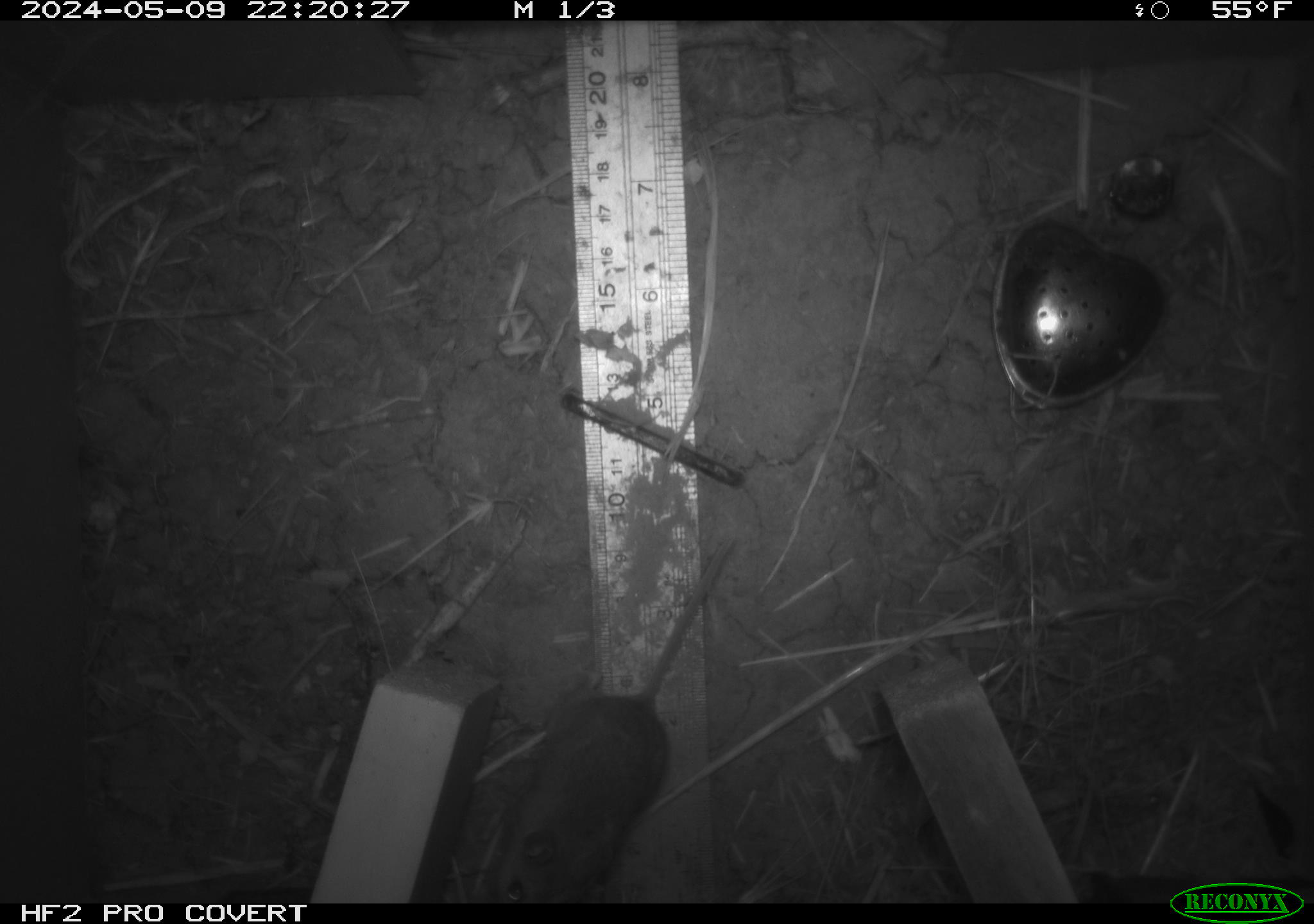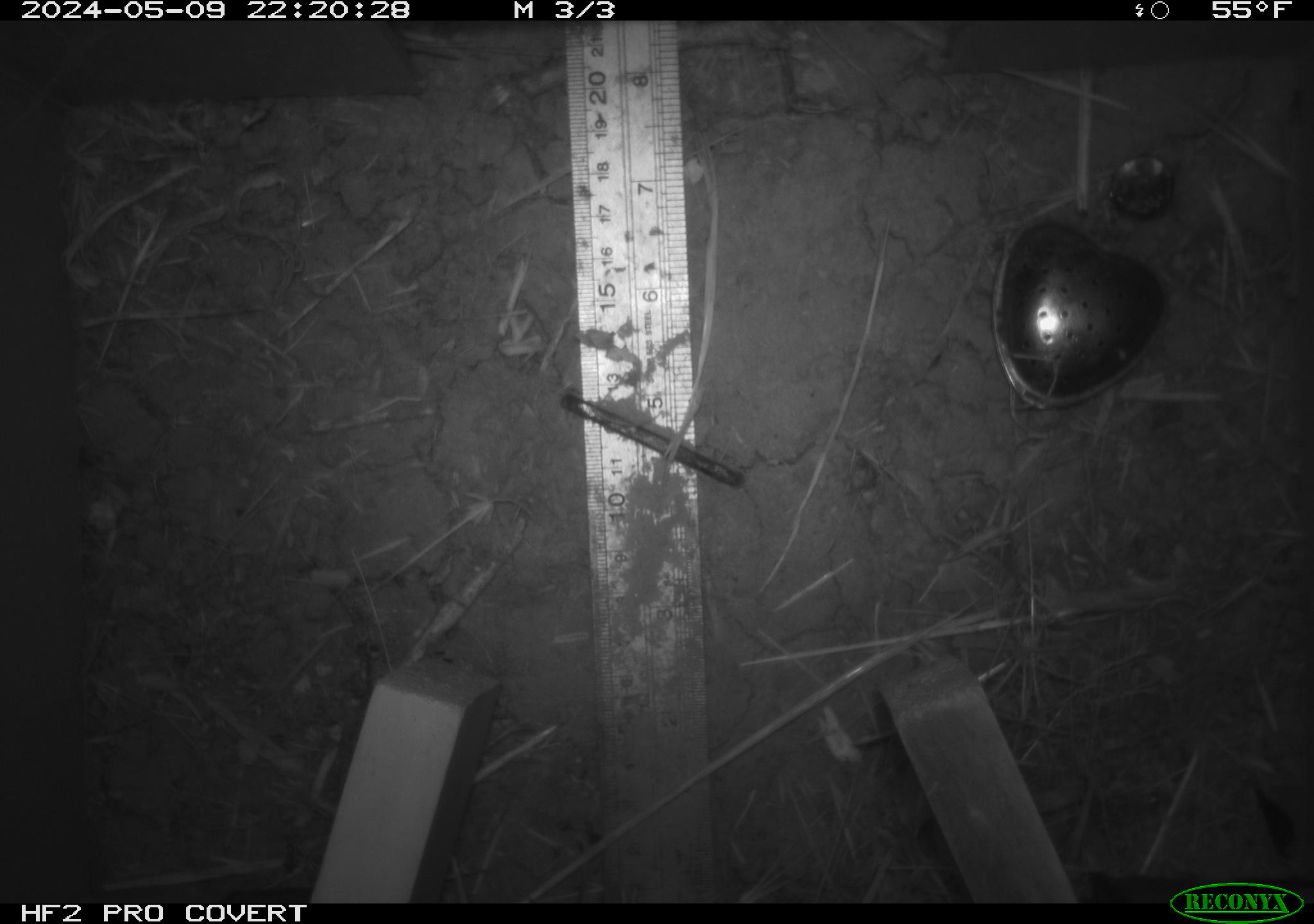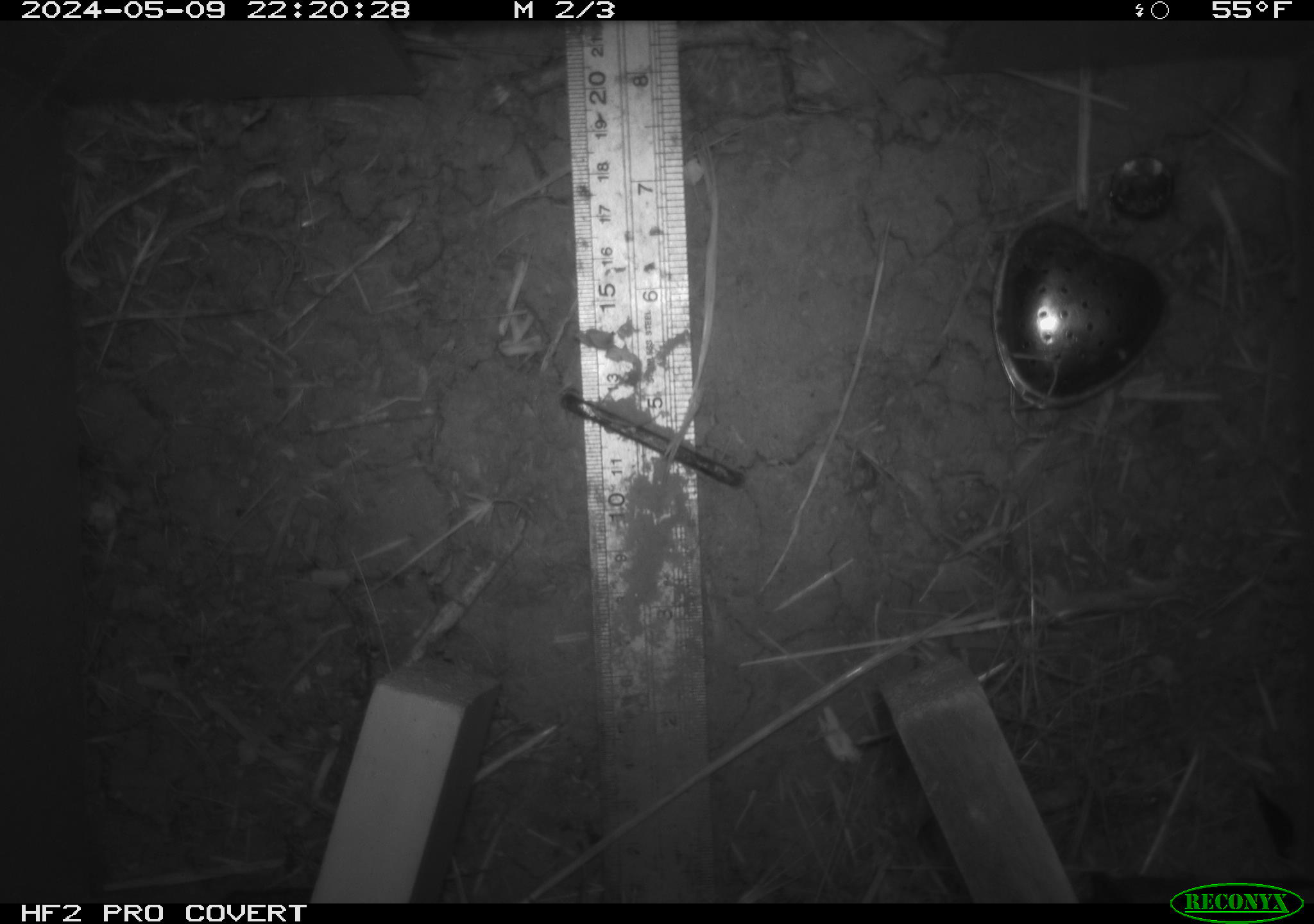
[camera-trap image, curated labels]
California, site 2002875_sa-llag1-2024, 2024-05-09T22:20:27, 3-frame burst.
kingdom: Animalia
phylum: Chordata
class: Mammalia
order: Rodentia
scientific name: Rodentia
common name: mouse species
Mouse species (Rodentia).